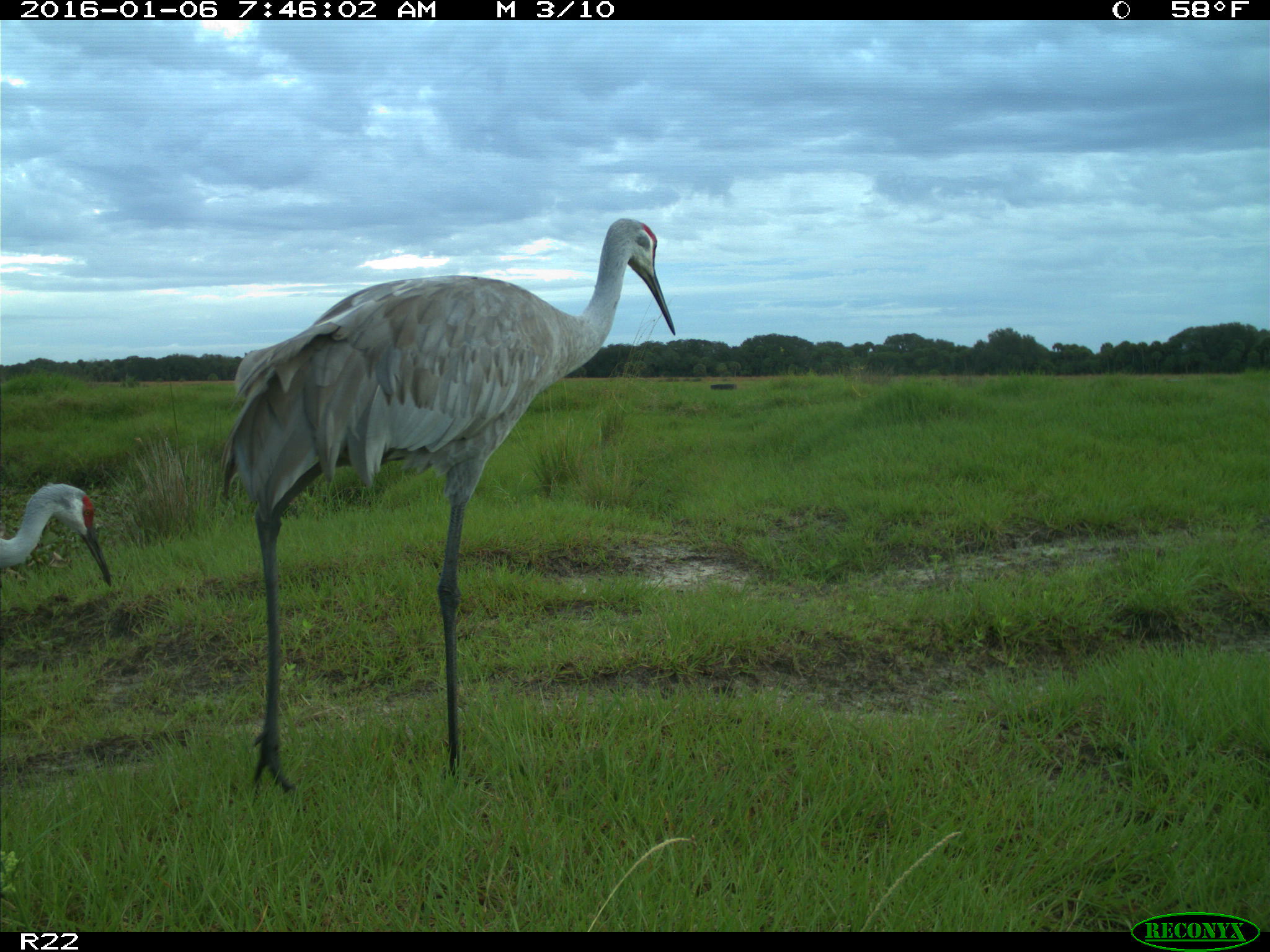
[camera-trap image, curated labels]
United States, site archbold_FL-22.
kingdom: Animalia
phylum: Chordata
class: Aves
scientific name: Aves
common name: birds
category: unidentified bird